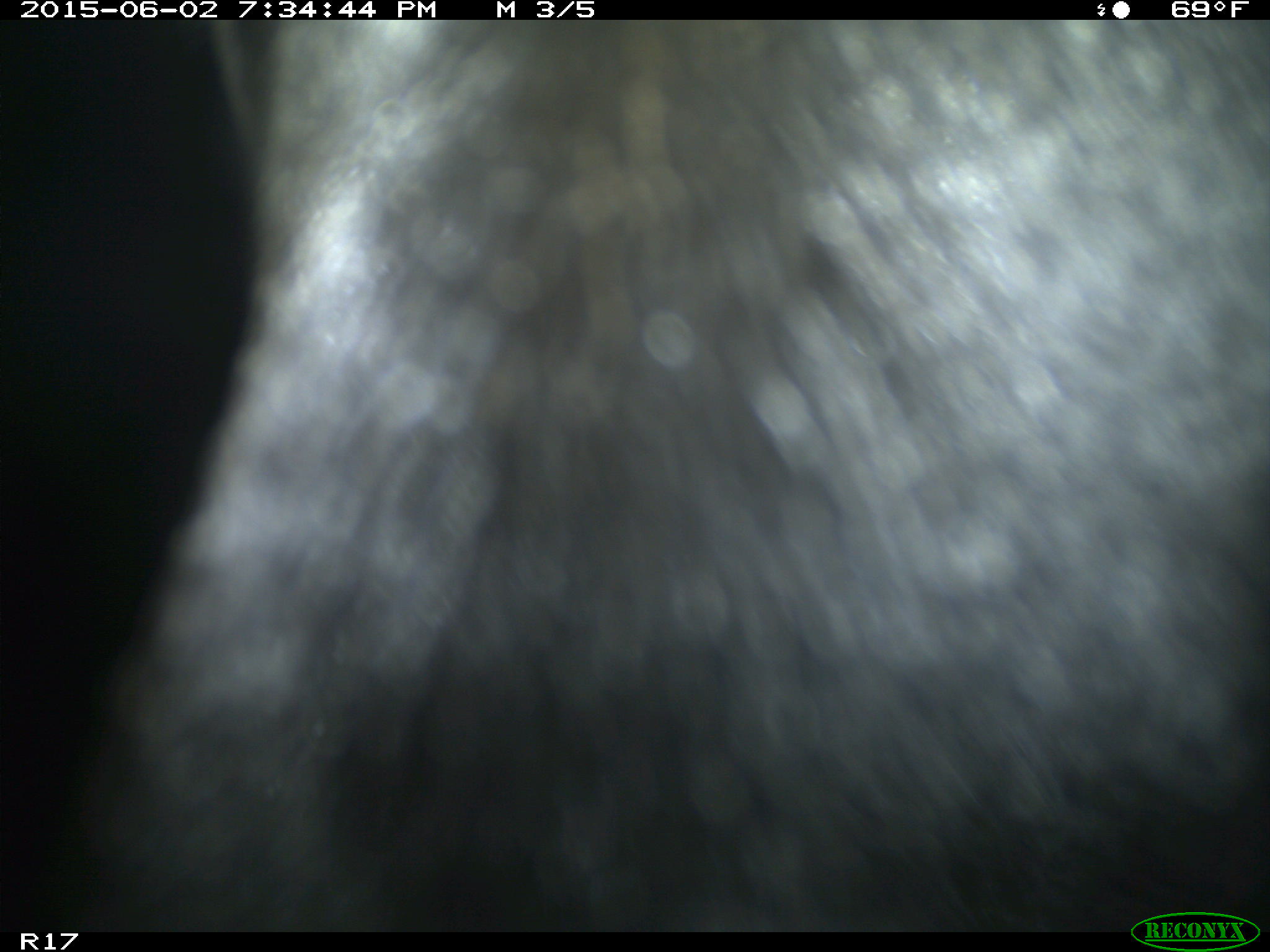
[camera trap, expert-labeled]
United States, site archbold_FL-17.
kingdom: Animalia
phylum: Chordata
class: Mammalia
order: Artiodactyla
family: Bovidae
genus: Bos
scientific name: Bos taurus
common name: domestic cow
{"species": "Bos taurus (domestic cow)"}